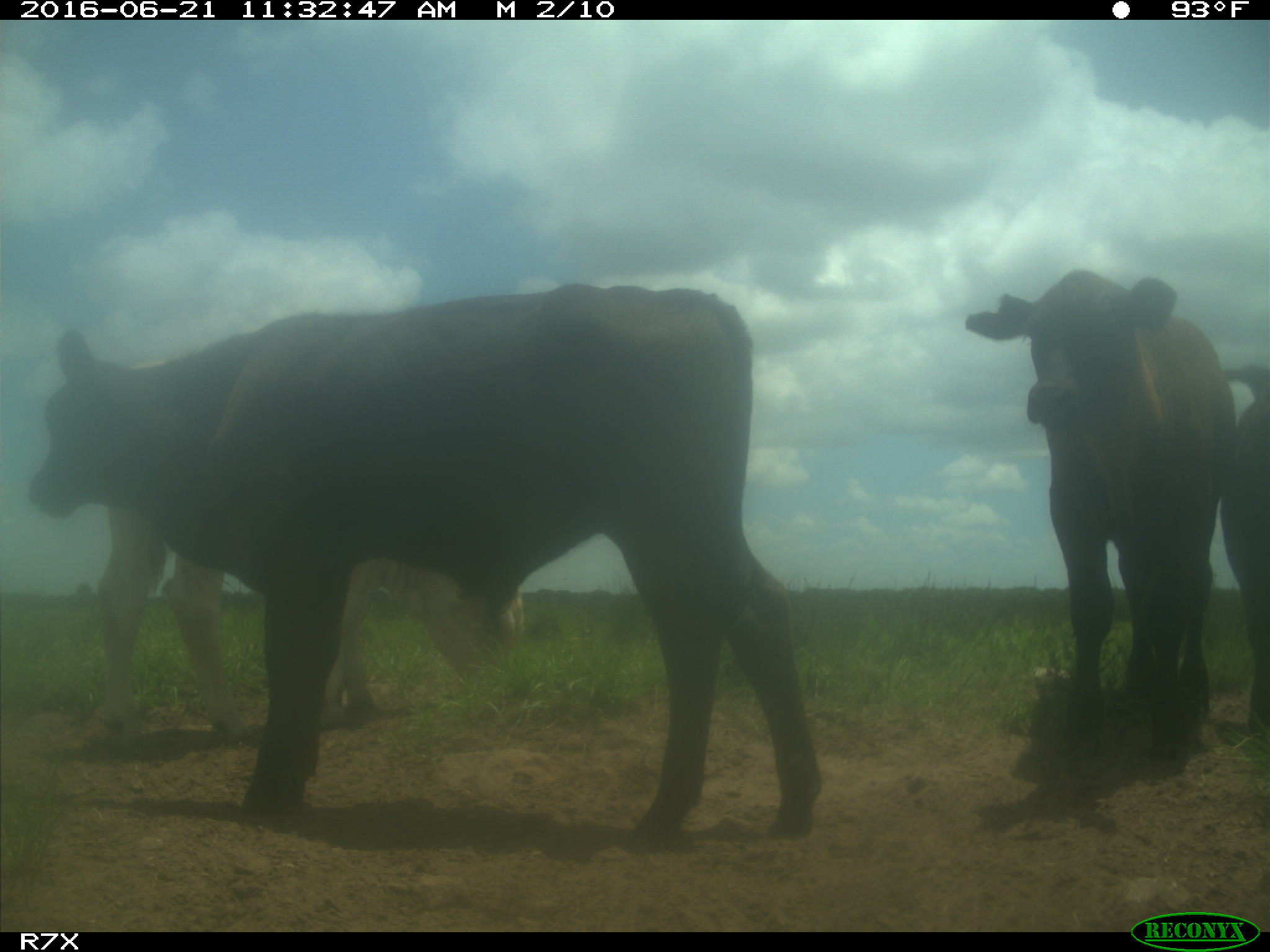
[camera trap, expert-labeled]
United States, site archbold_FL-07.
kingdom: Animalia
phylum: Chordata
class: Mammalia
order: Artiodactyla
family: Bovidae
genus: Bos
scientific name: Bos taurus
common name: domestic cow